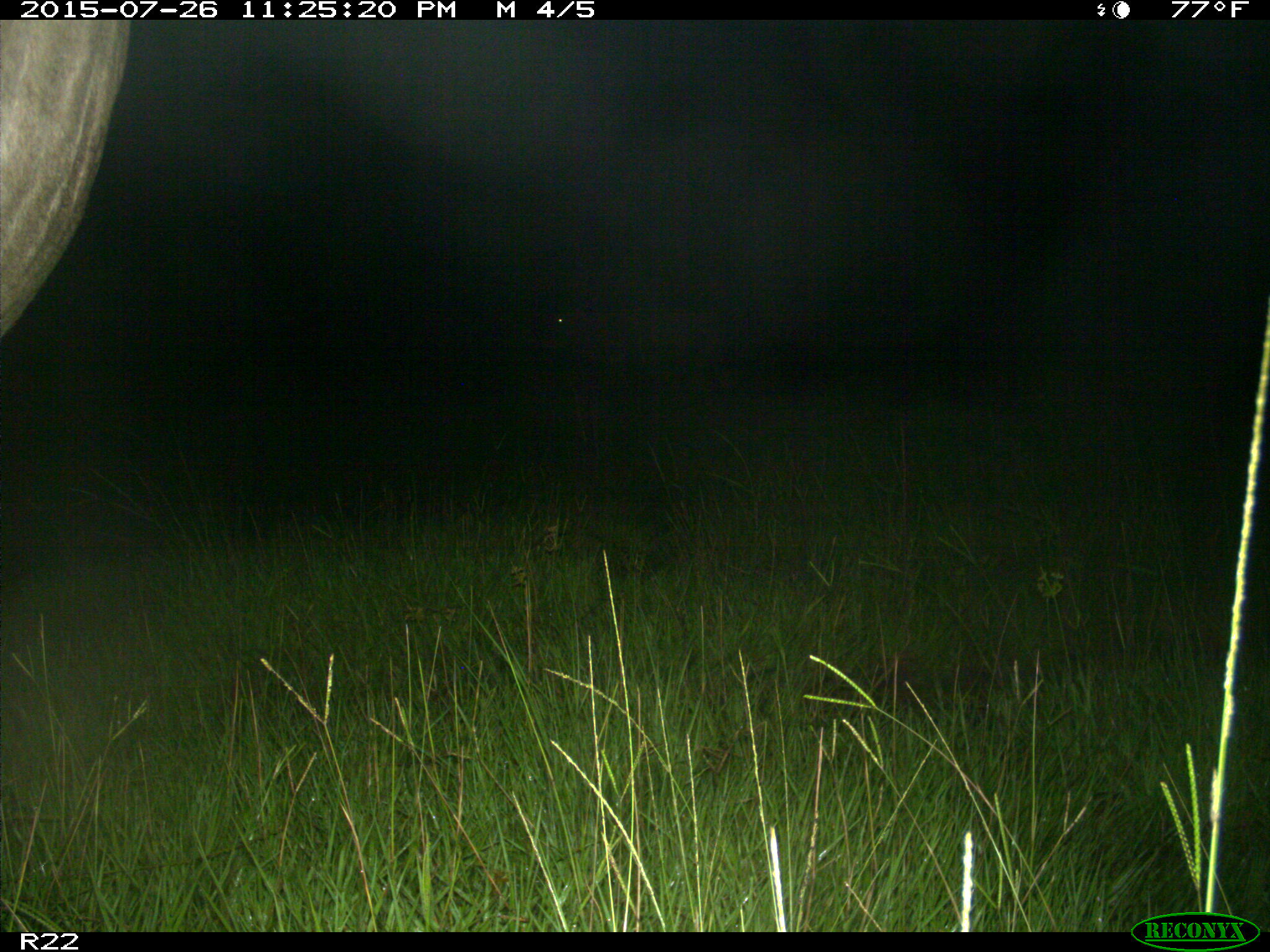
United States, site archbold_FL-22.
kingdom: Animalia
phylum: Chordata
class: Mammalia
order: Artiodactyla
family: Bovidae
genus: Bos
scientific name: Bos taurus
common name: domestic cow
Bos taurus (domestic cow).